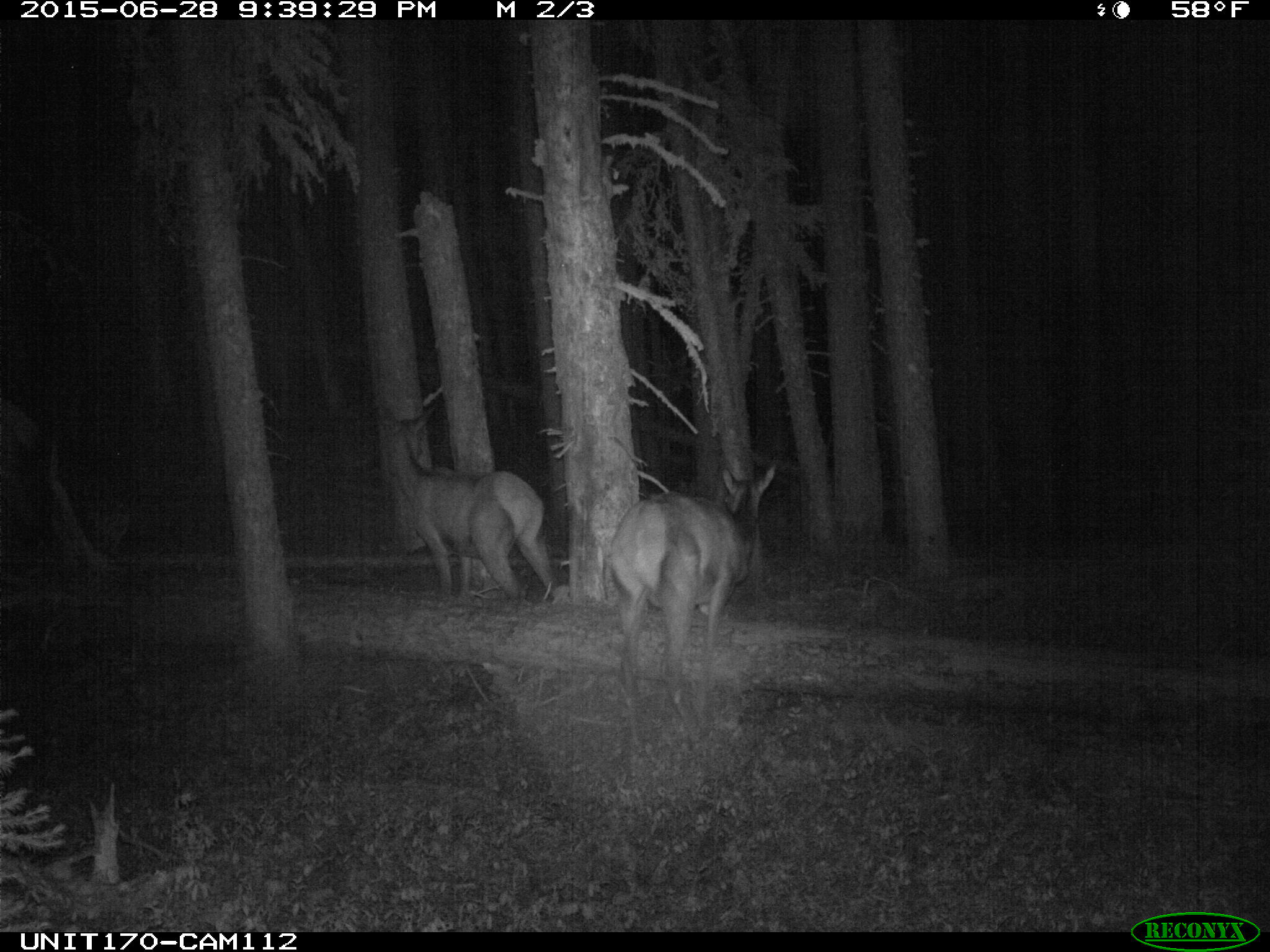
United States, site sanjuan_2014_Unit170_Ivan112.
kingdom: Animalia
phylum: Chordata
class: Mammalia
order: Artiodactyla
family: Cervidae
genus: Cervus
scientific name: Cervus elaphus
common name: red deer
Cervus elaphus (red deer).